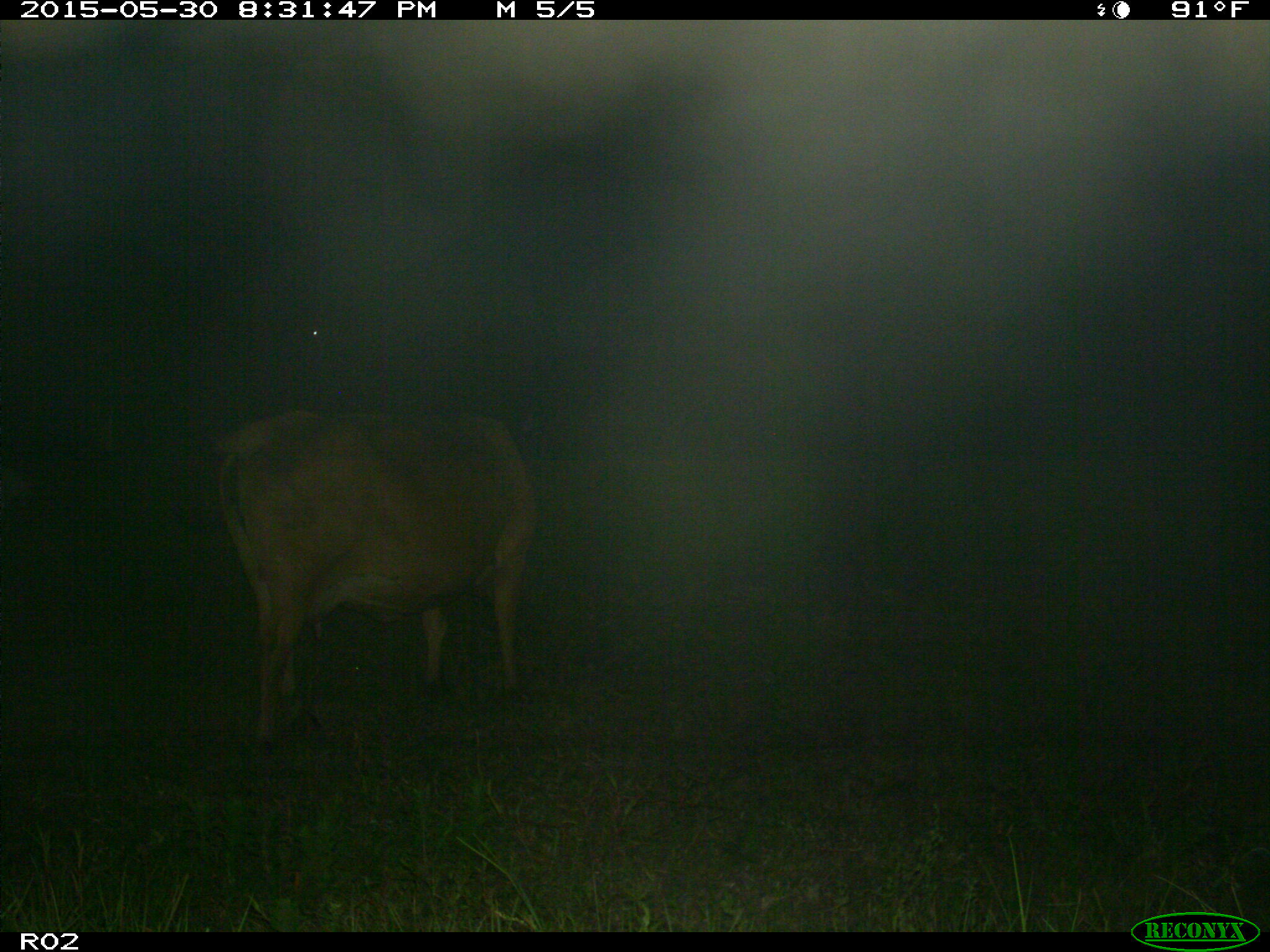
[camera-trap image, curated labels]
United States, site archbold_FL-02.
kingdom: Animalia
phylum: Chordata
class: Mammalia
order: Artiodactyla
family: Bovidae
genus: Bos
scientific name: Bos taurus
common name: domestic cow